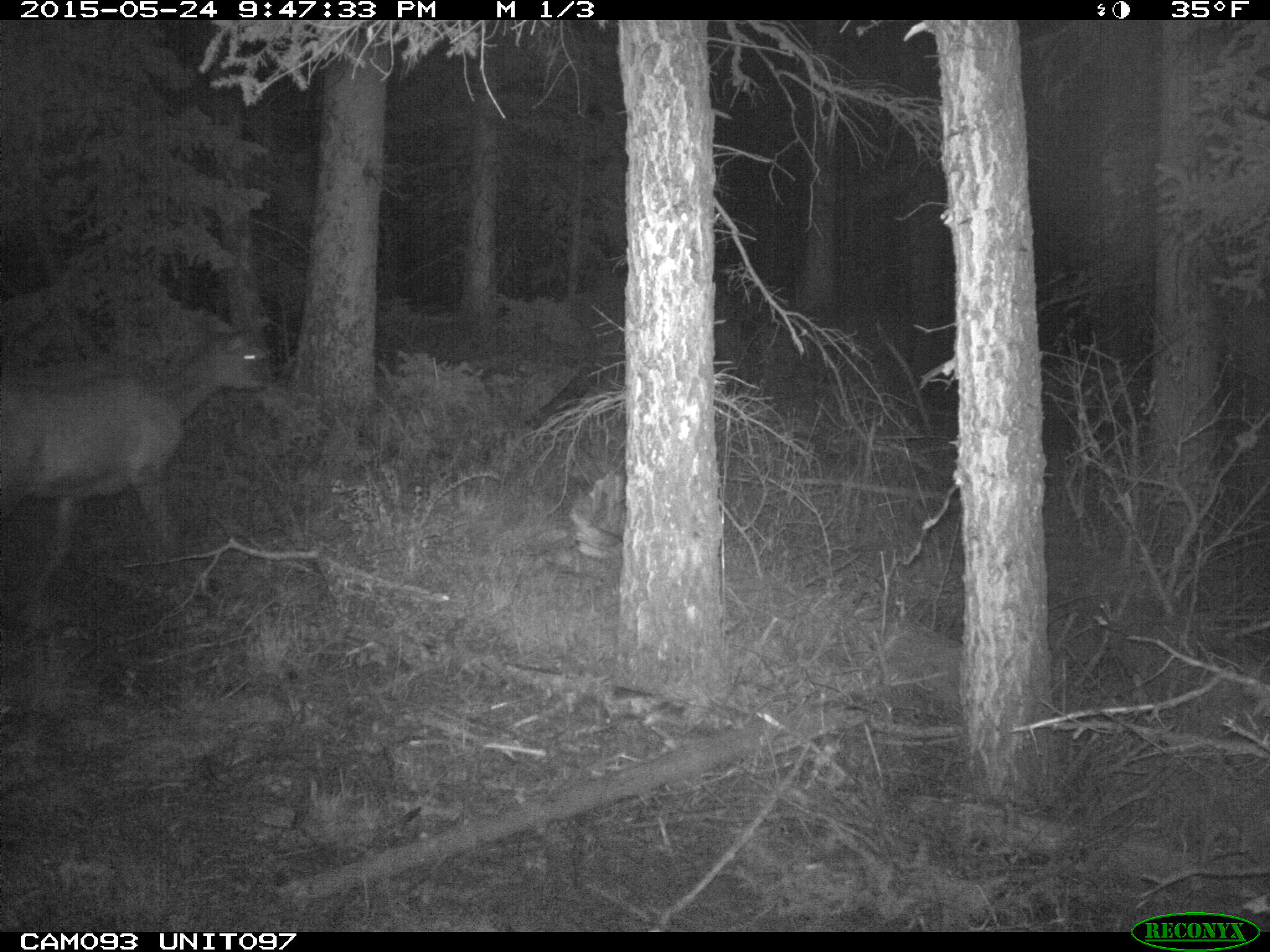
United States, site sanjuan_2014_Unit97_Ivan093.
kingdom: Animalia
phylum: Chordata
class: Mammalia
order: Artiodactyla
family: Cervidae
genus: Cervus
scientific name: Cervus elaphus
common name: red deer